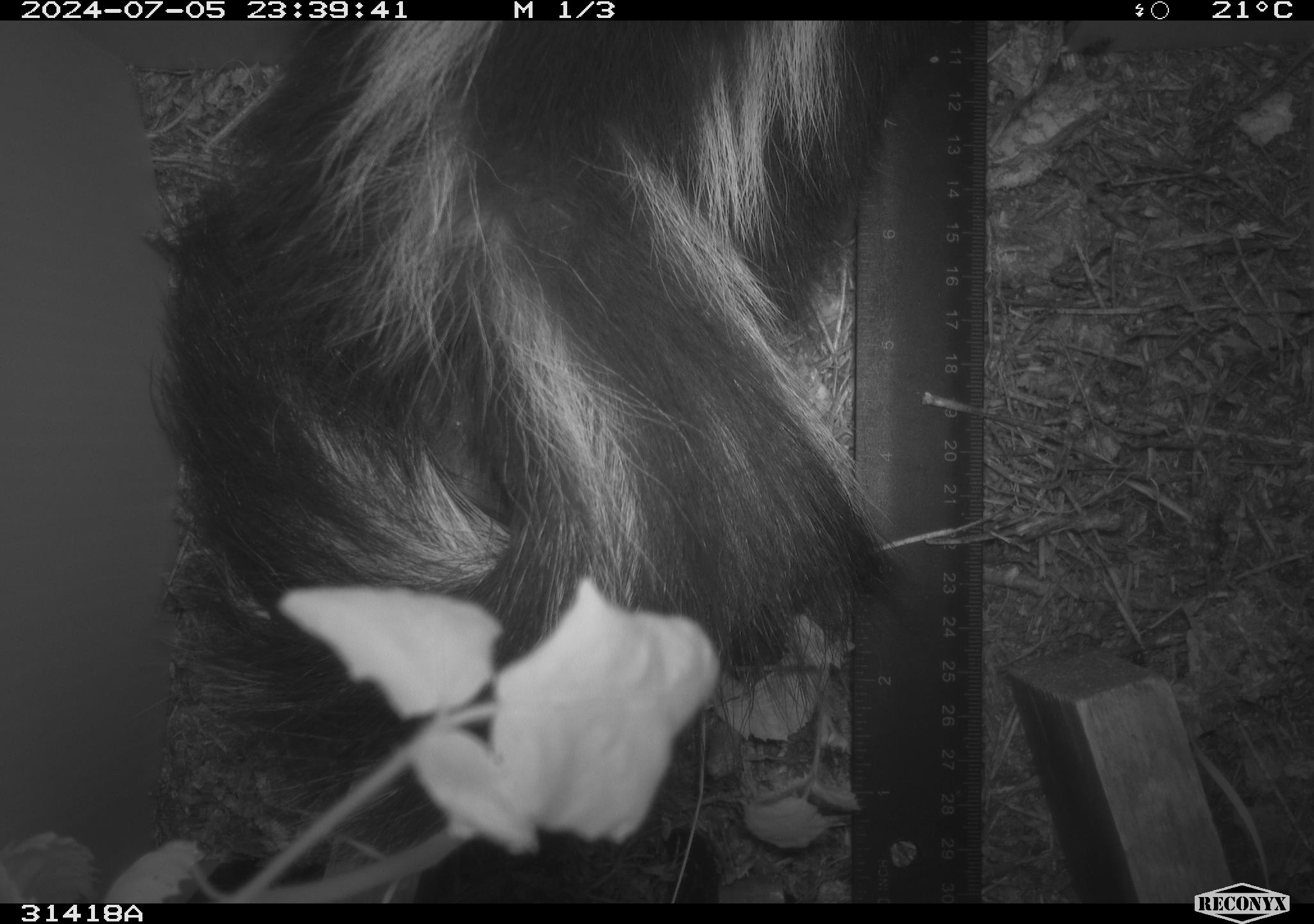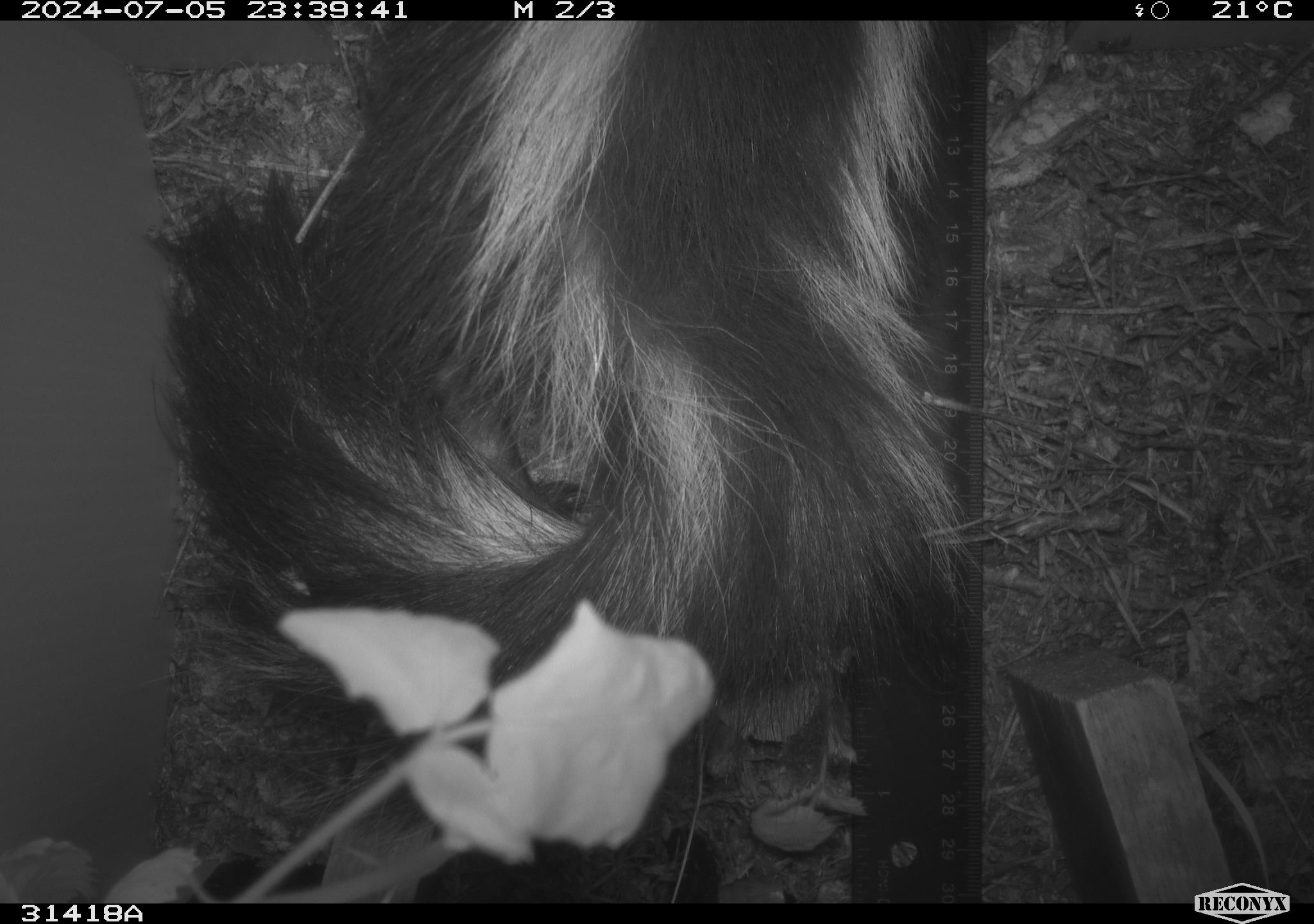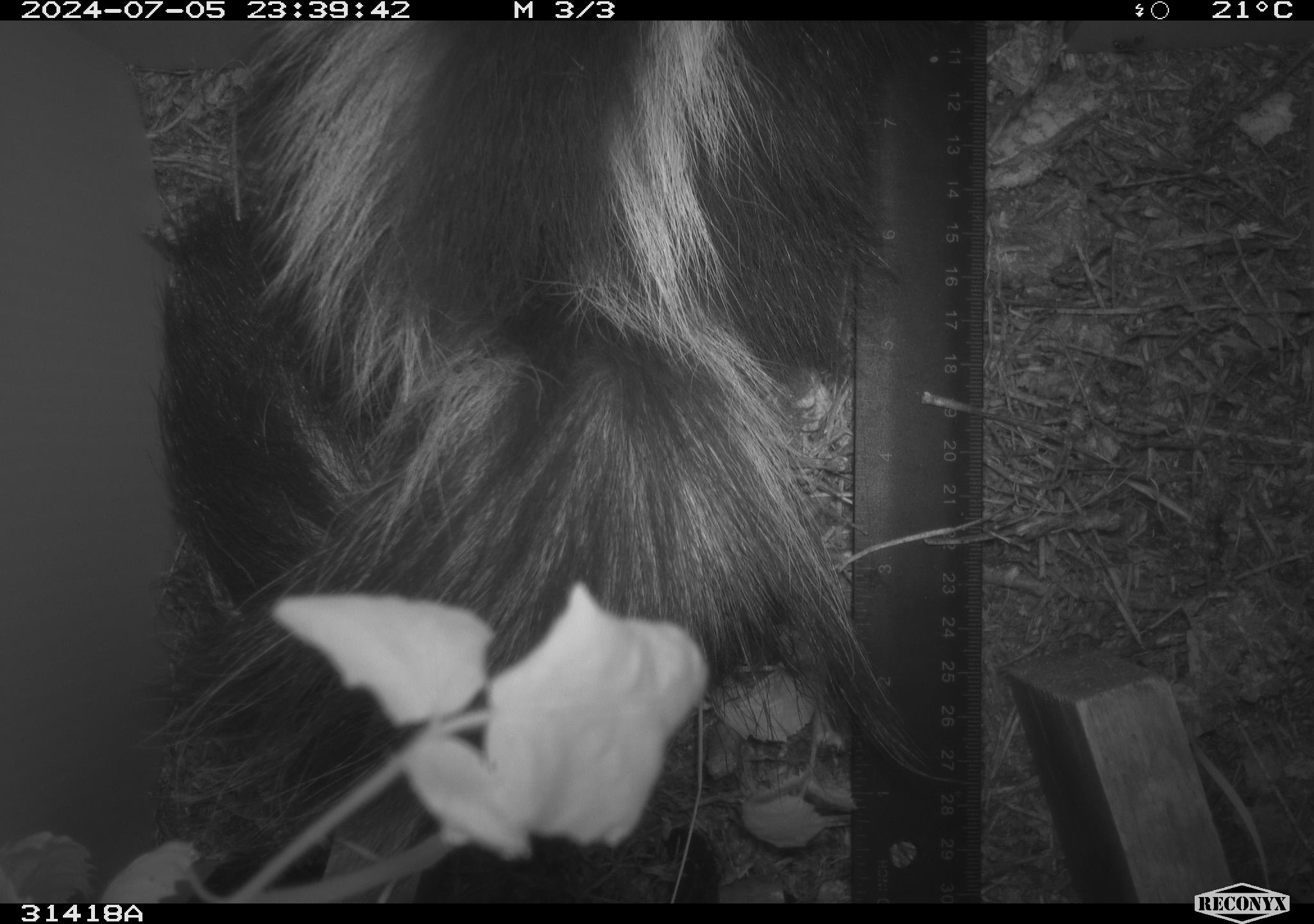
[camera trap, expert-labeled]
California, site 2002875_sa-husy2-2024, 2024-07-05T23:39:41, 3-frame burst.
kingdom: Animalia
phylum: Chordata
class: Mammalia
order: Carnivora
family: Mephitidae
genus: Mephitis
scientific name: Mephitis mephitis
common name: striped skunk